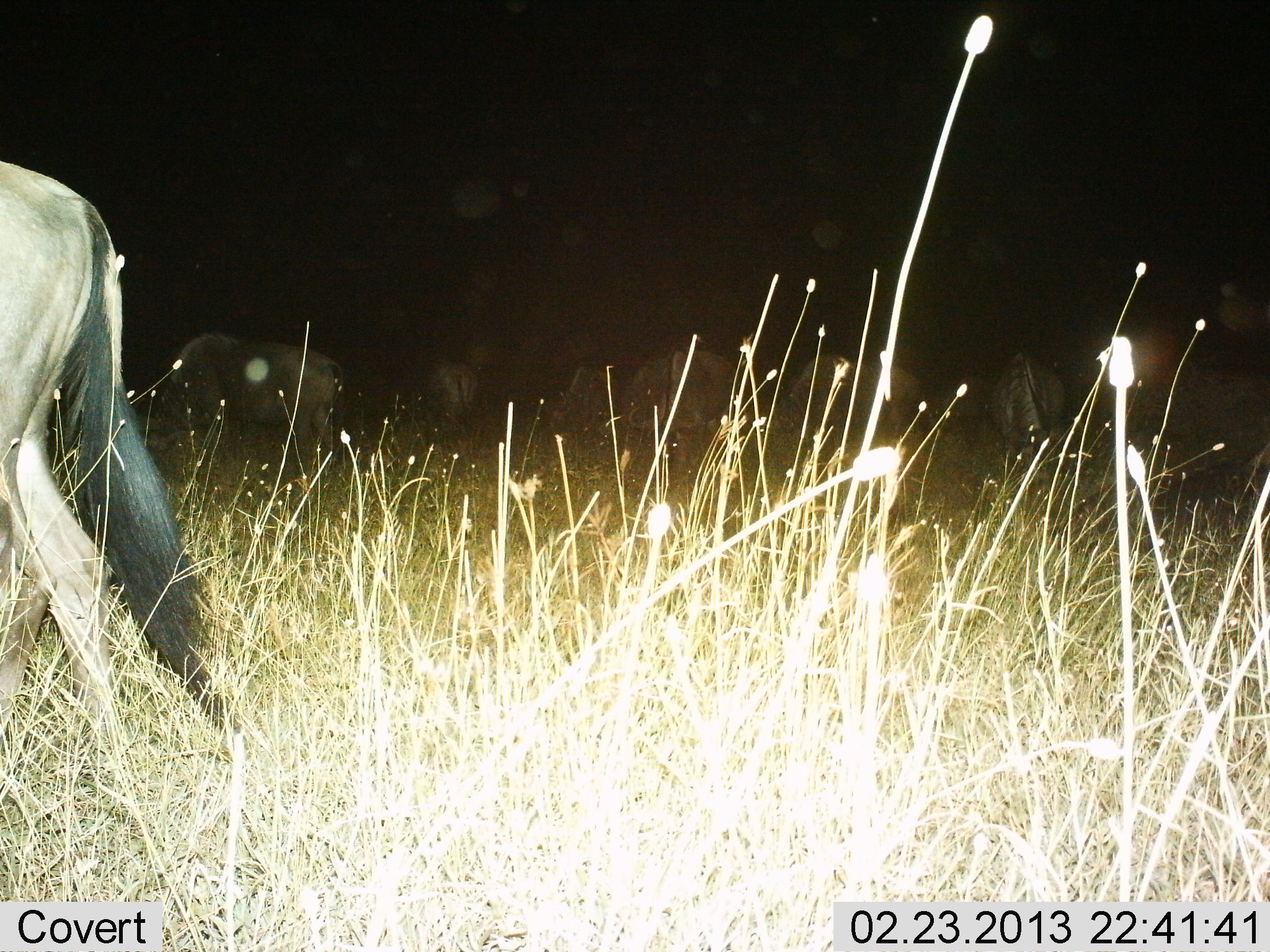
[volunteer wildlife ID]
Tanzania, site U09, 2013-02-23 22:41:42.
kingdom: Animalia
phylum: Chordata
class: Mammalia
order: Artiodactyla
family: Bovidae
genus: Connochaetes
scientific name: Connochaetes taurinus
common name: blue wildebeest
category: wildebeest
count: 8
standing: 42%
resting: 0%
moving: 16%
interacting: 0%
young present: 0%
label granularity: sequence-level